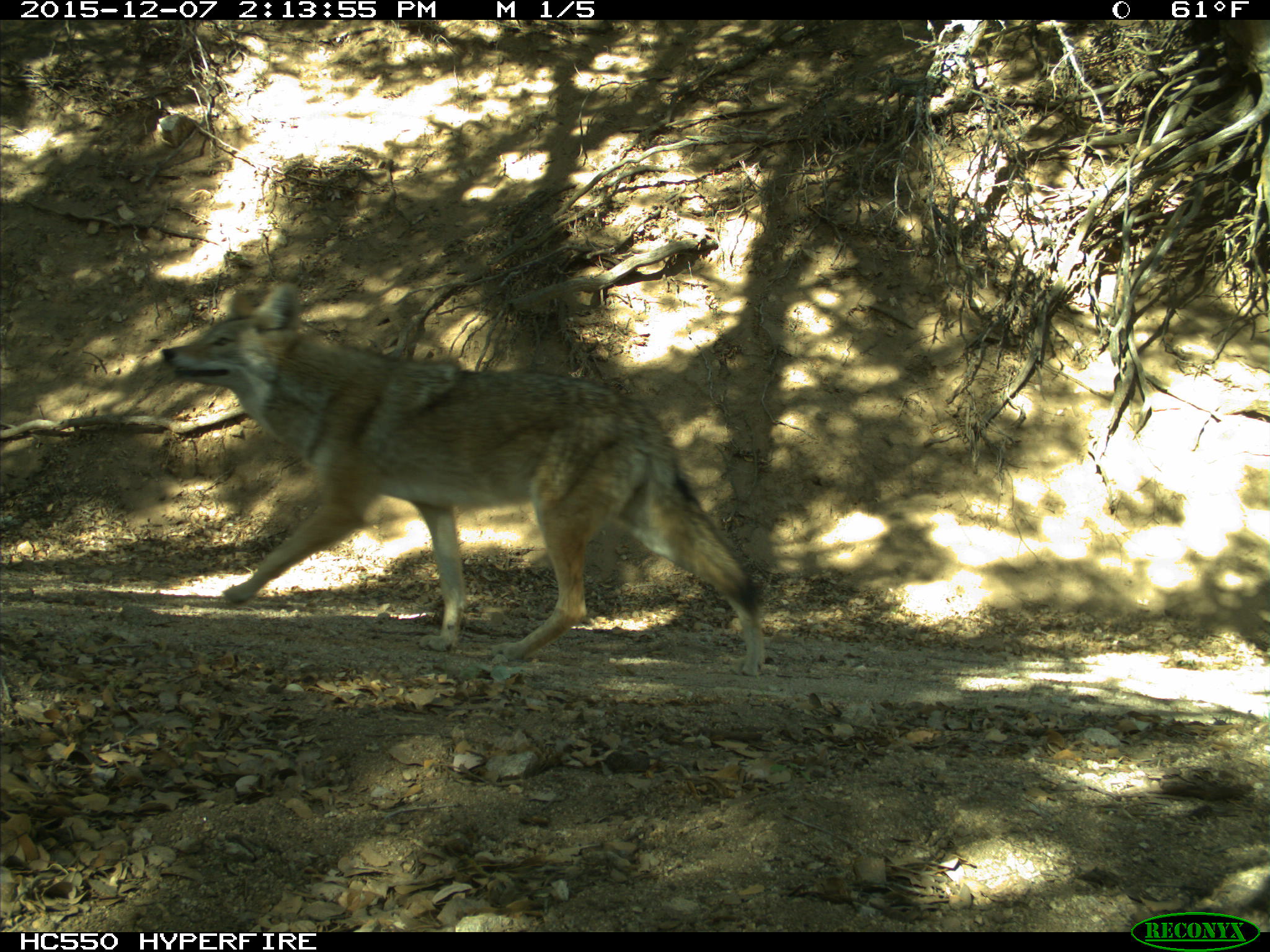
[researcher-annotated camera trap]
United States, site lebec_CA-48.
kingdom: Animalia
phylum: Chordata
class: Mammalia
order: Carnivora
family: Canidae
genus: Canis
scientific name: Canis latrans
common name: coyote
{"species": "Canis latrans (coyote)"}